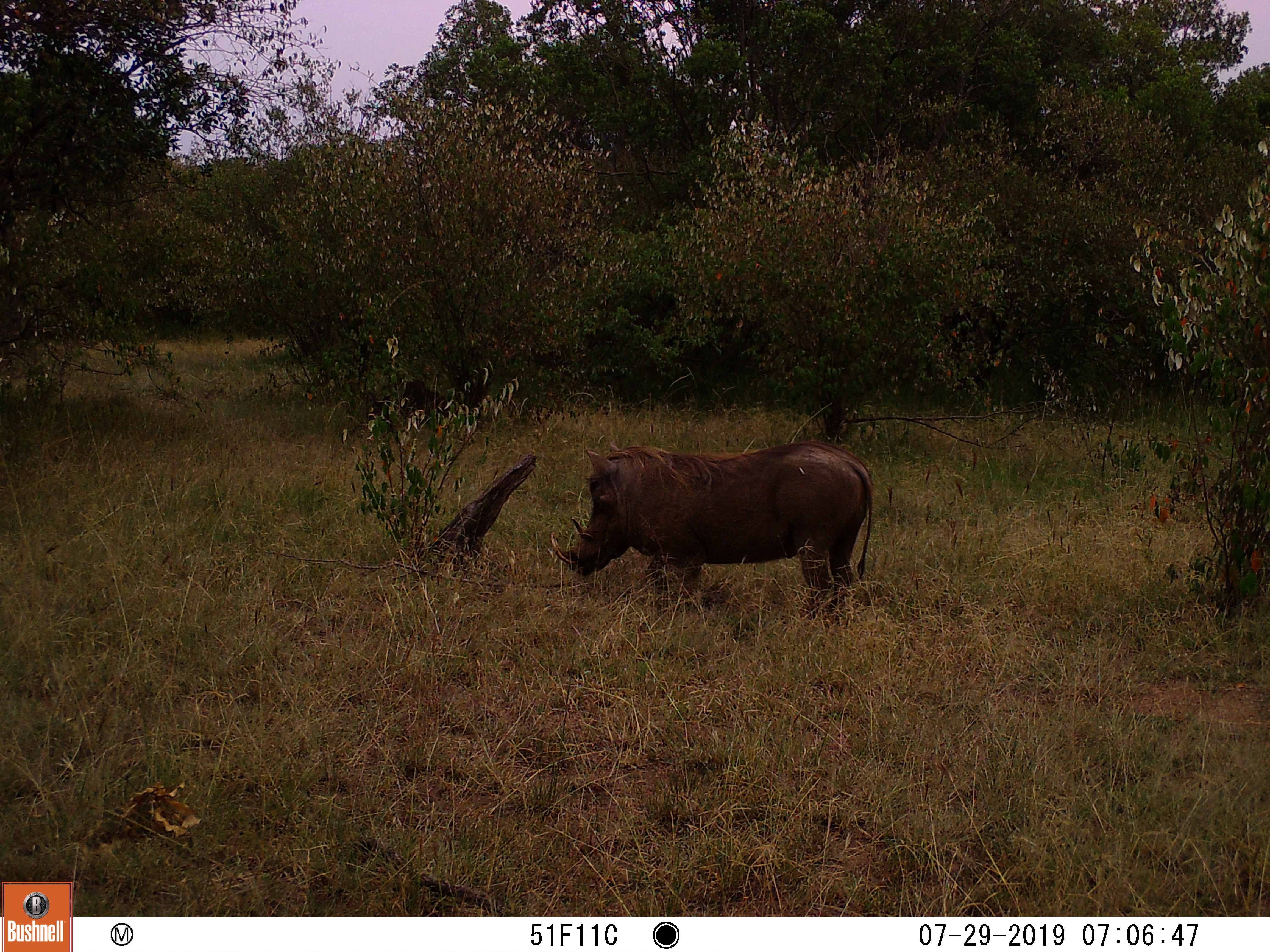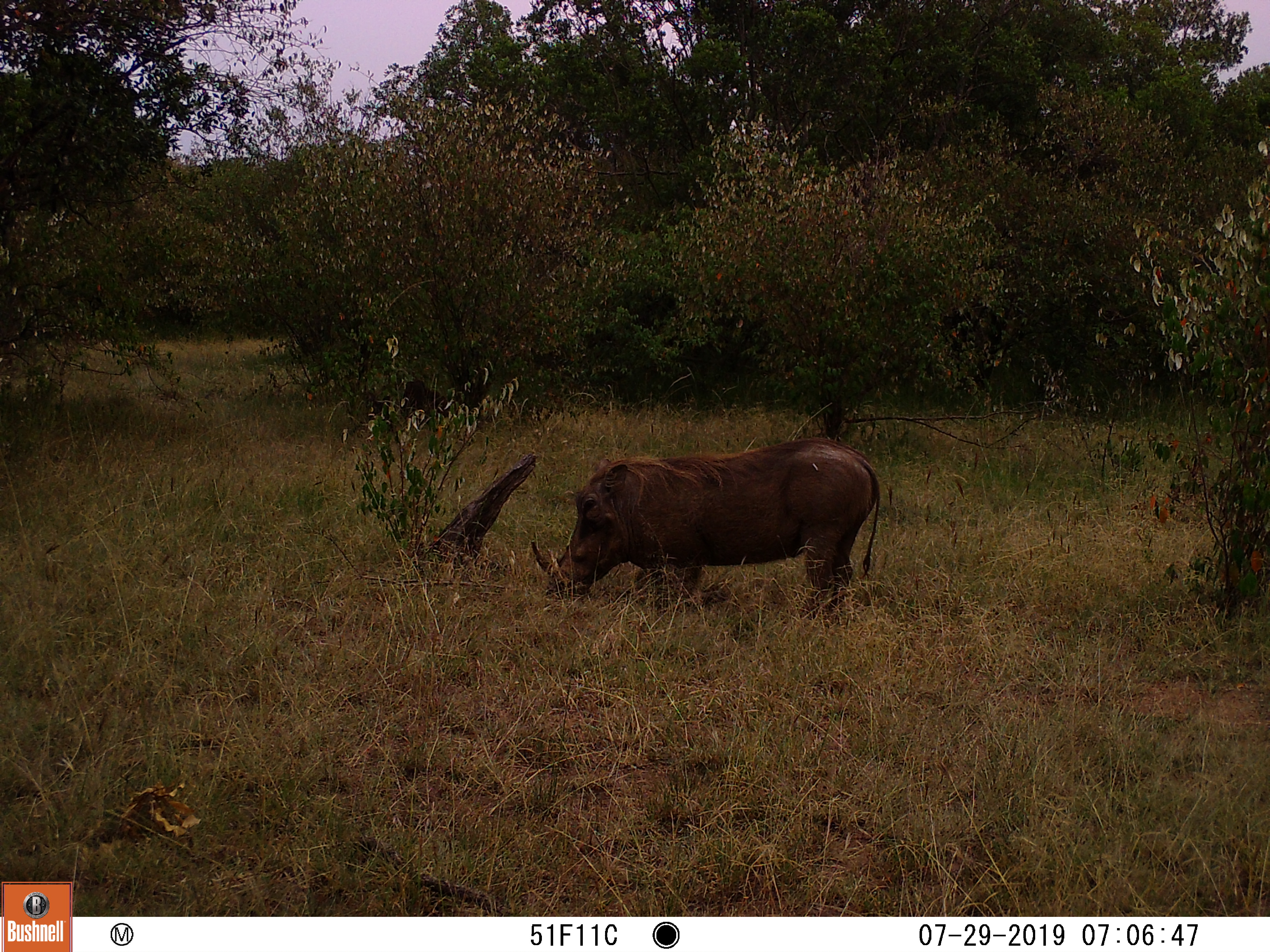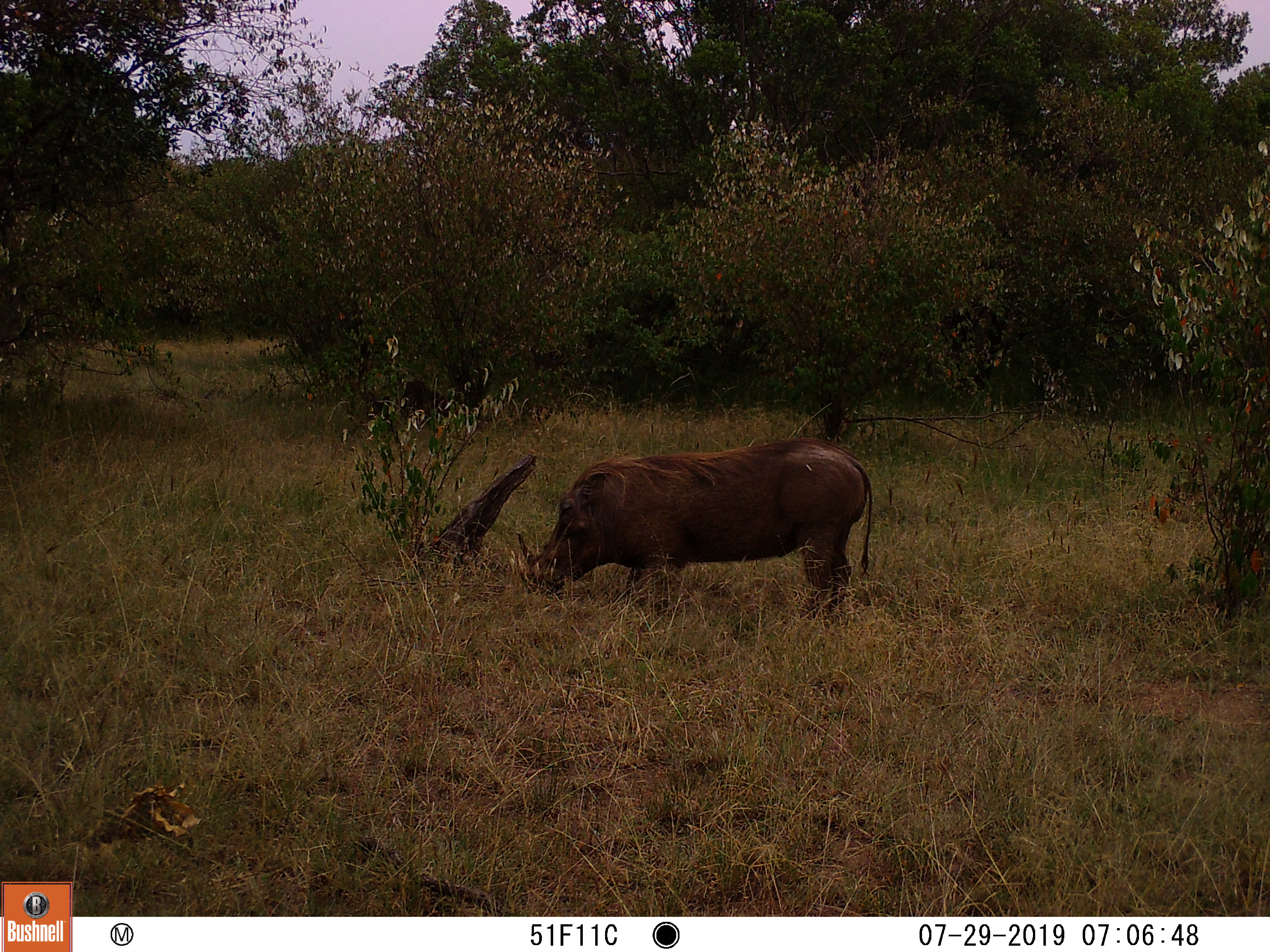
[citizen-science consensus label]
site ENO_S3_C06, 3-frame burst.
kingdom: Animalia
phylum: Chordata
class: Mammalia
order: Artiodactyla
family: Suidae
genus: Phacochoerus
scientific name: Phacochoerus africanus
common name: warthog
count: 1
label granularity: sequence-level